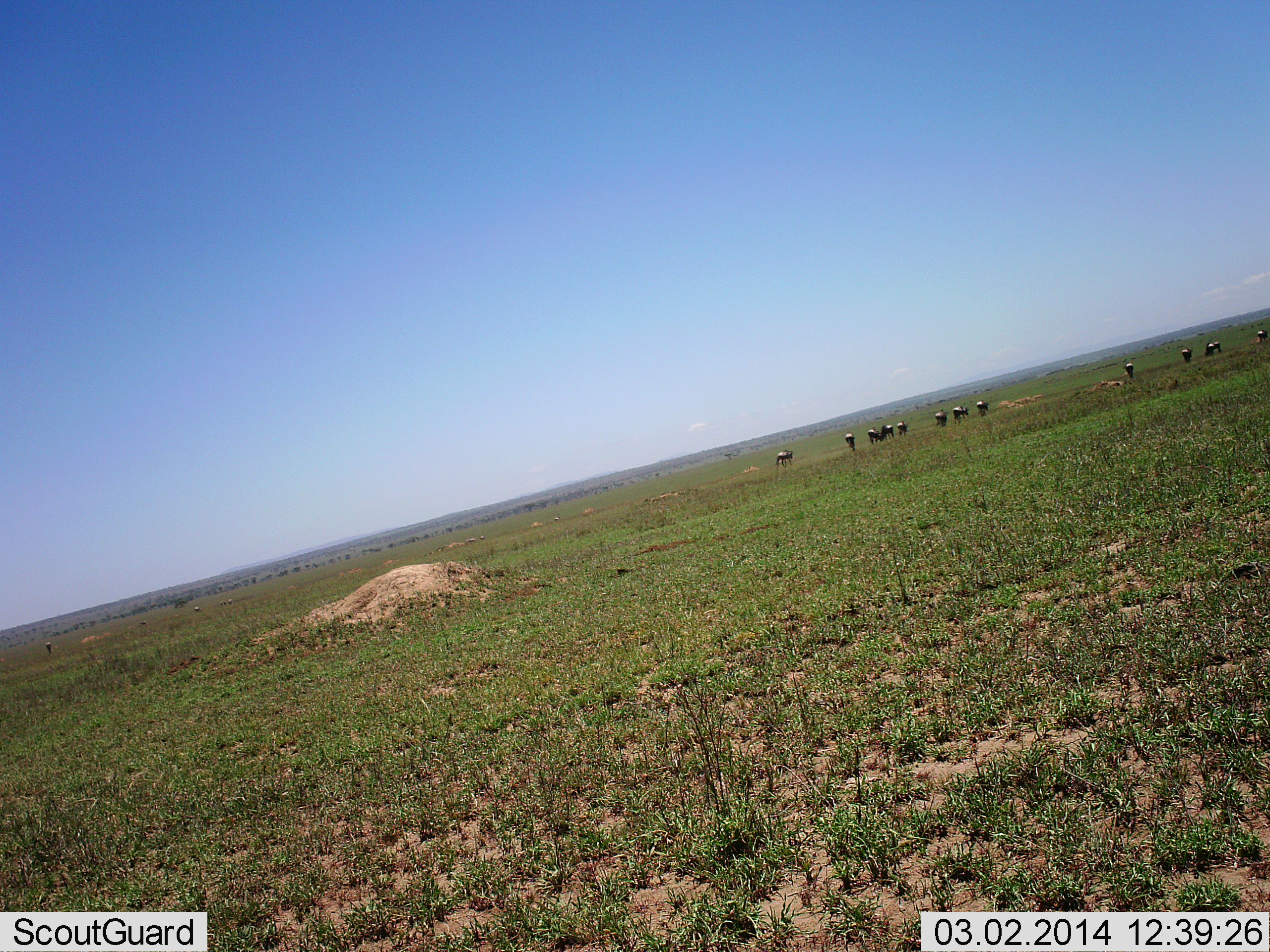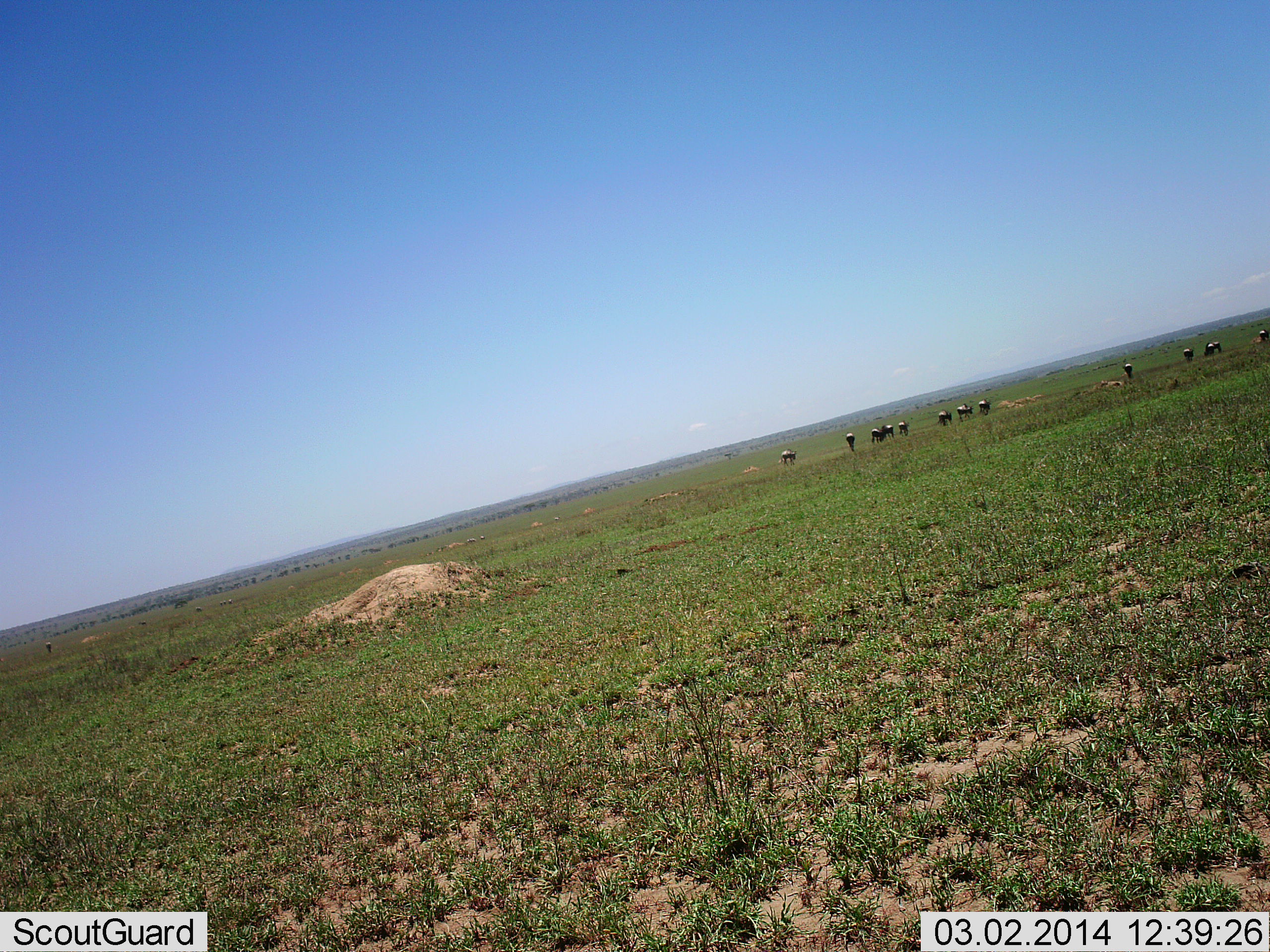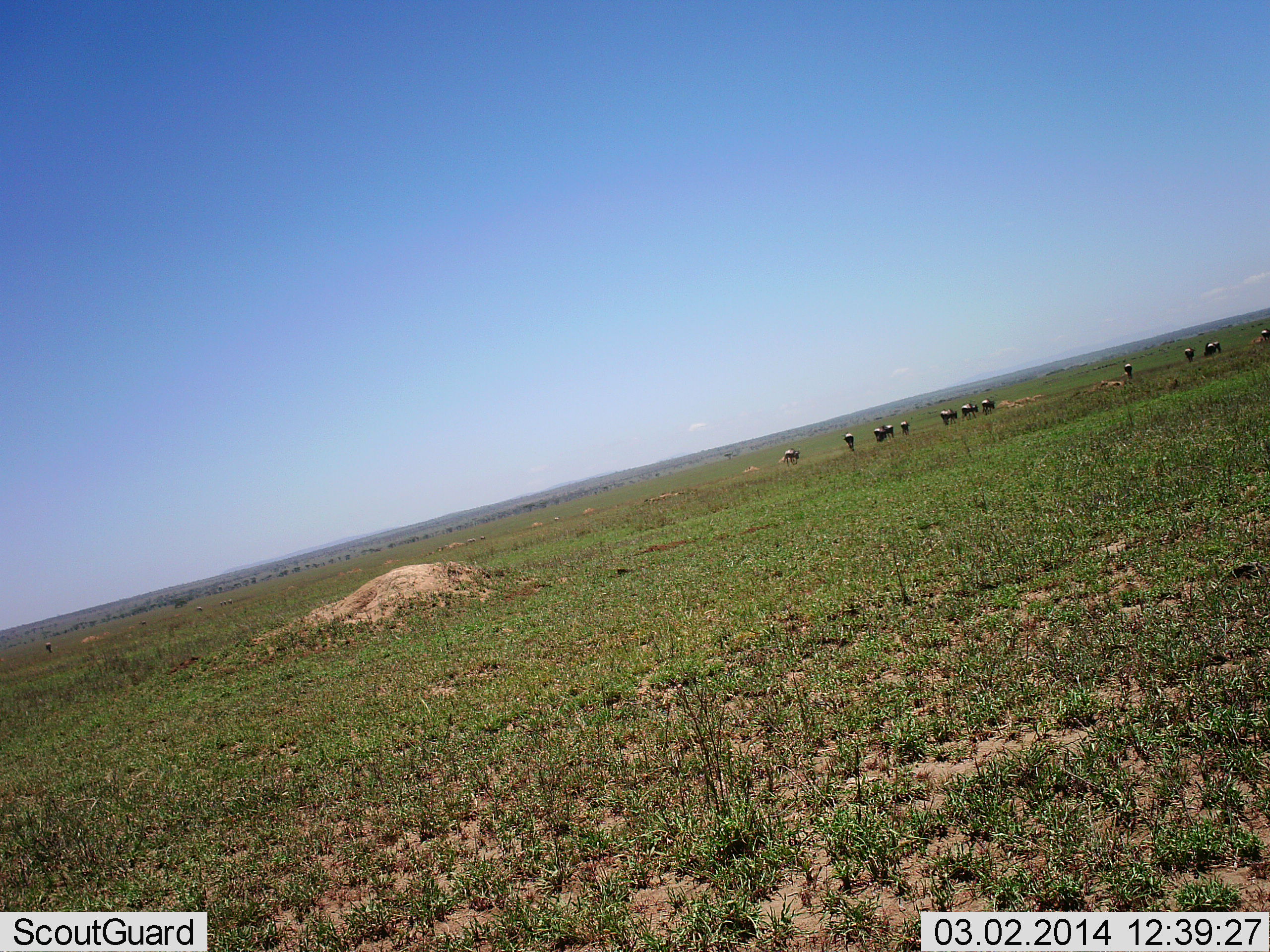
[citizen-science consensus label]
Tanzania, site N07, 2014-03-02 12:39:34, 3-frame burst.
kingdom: Animalia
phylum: Chordata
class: Mammalia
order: Artiodactyla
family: Bovidae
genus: Connochaetes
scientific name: Connochaetes taurinus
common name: blue wildebeest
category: wildebeest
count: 11-50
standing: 40%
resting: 0%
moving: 80%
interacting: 0%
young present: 0%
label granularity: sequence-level